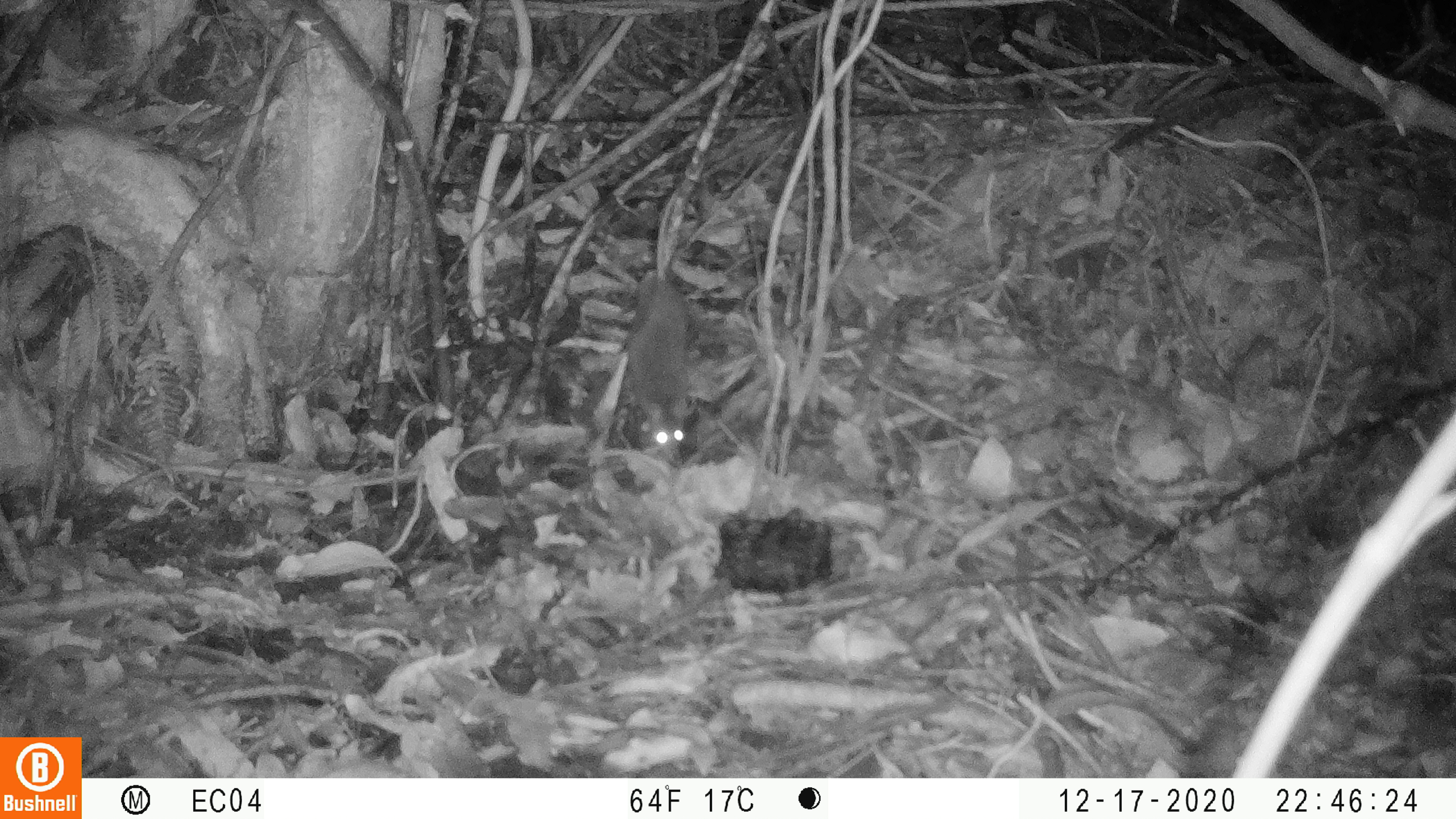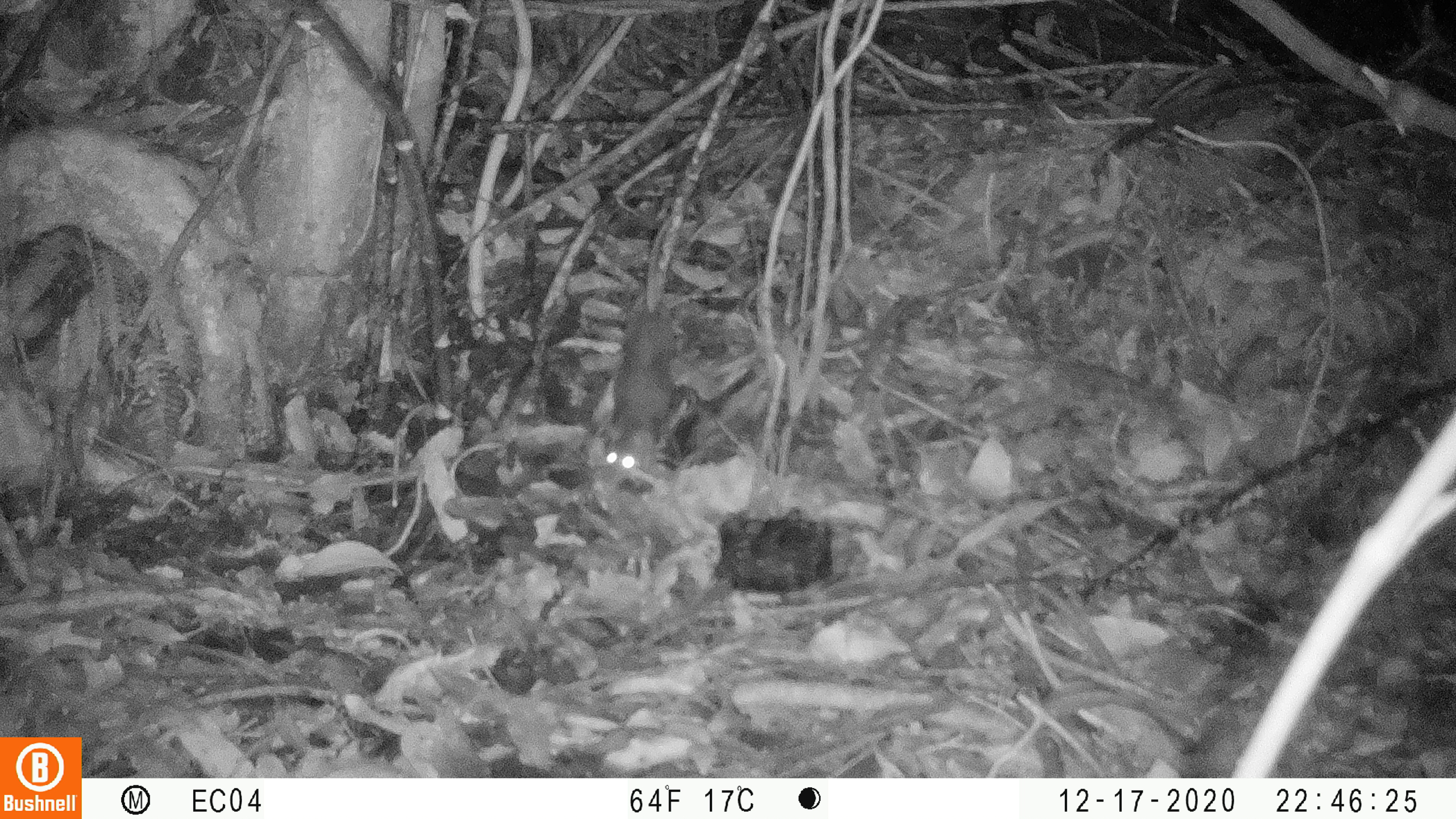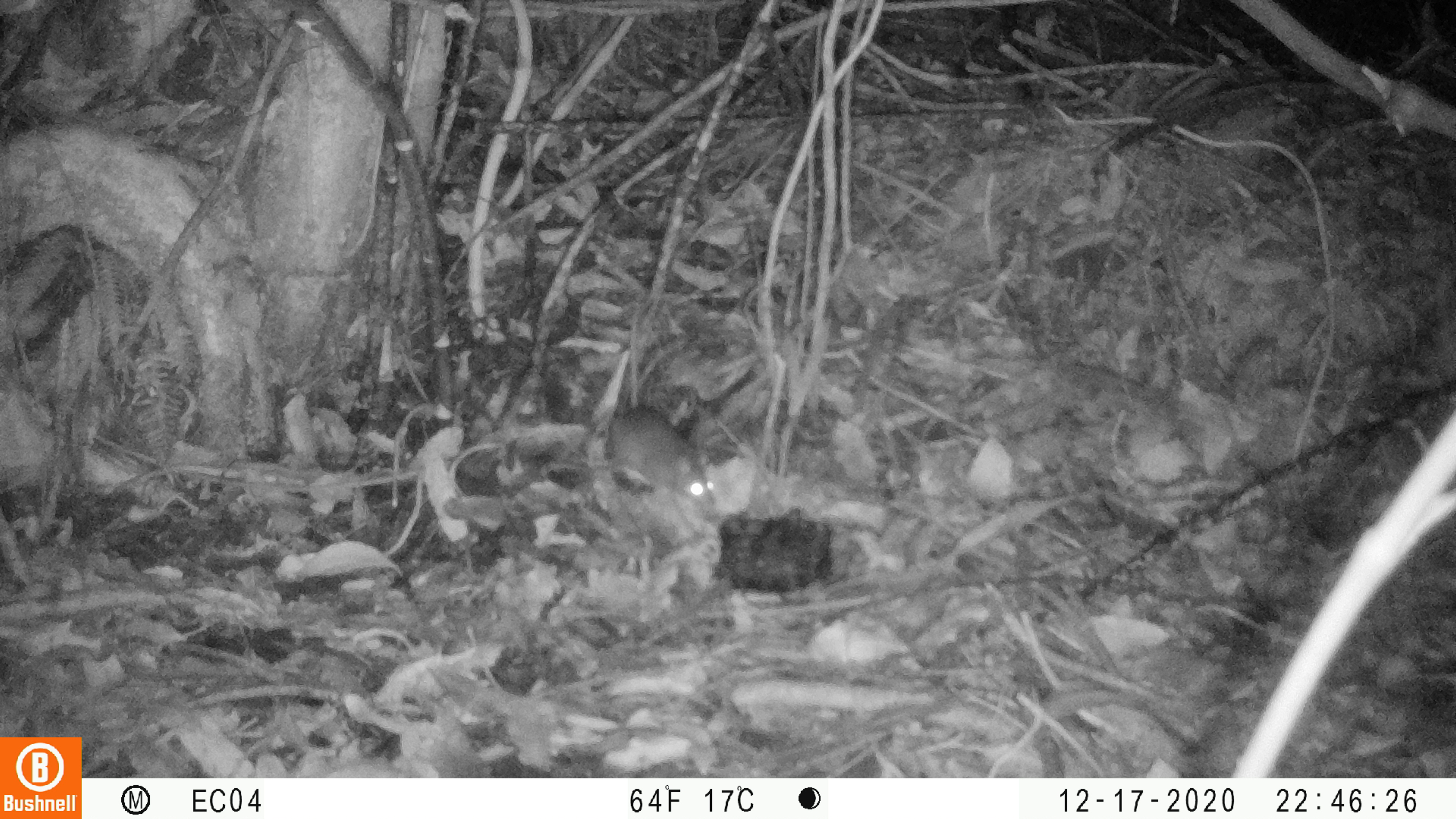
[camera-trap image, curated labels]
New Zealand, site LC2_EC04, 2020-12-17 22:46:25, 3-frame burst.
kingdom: Animalia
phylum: Chordata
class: Mammalia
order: Rodentia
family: Muridae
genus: Rattus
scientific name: Rattus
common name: rat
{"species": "rat (Rattus)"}